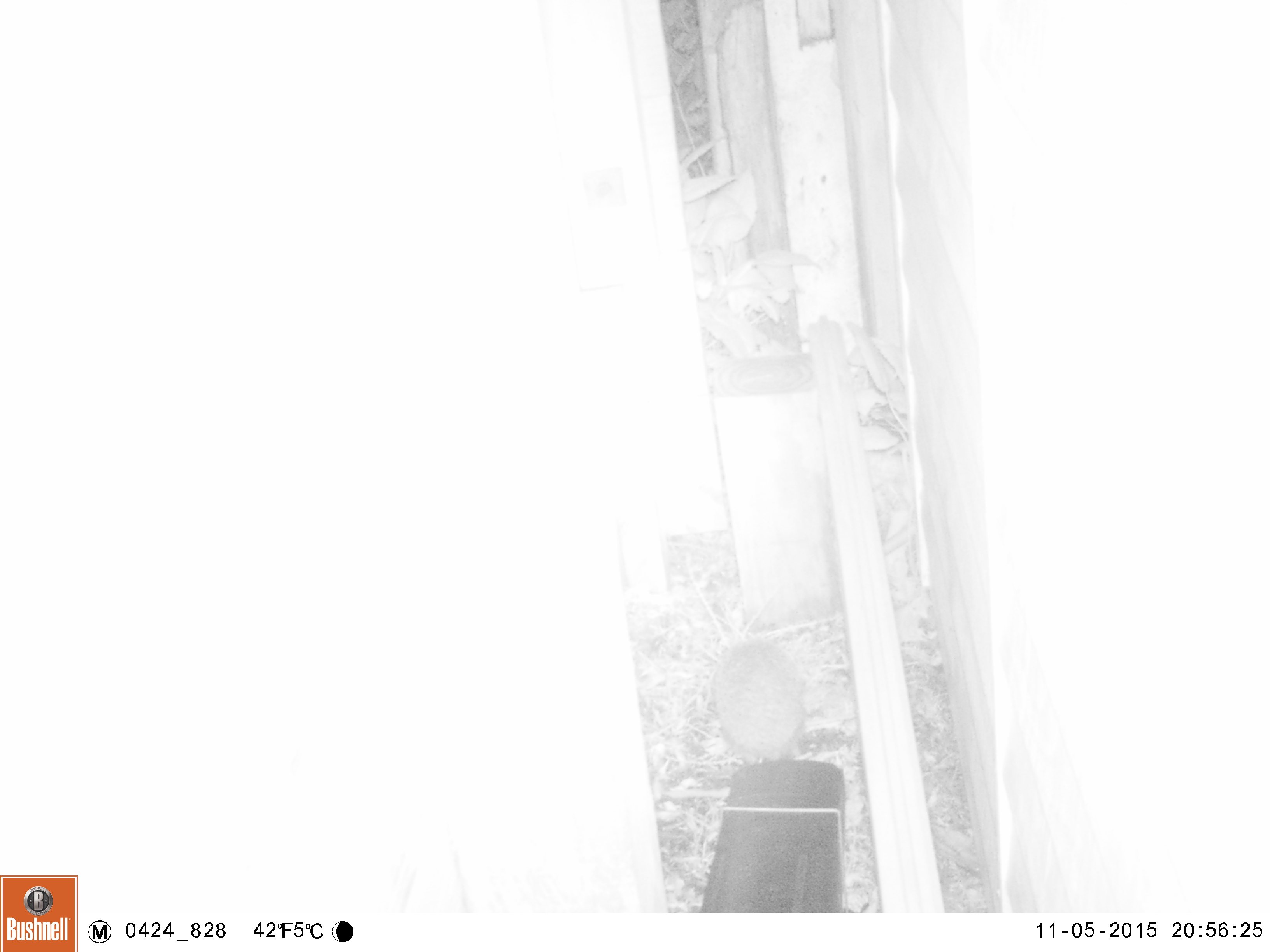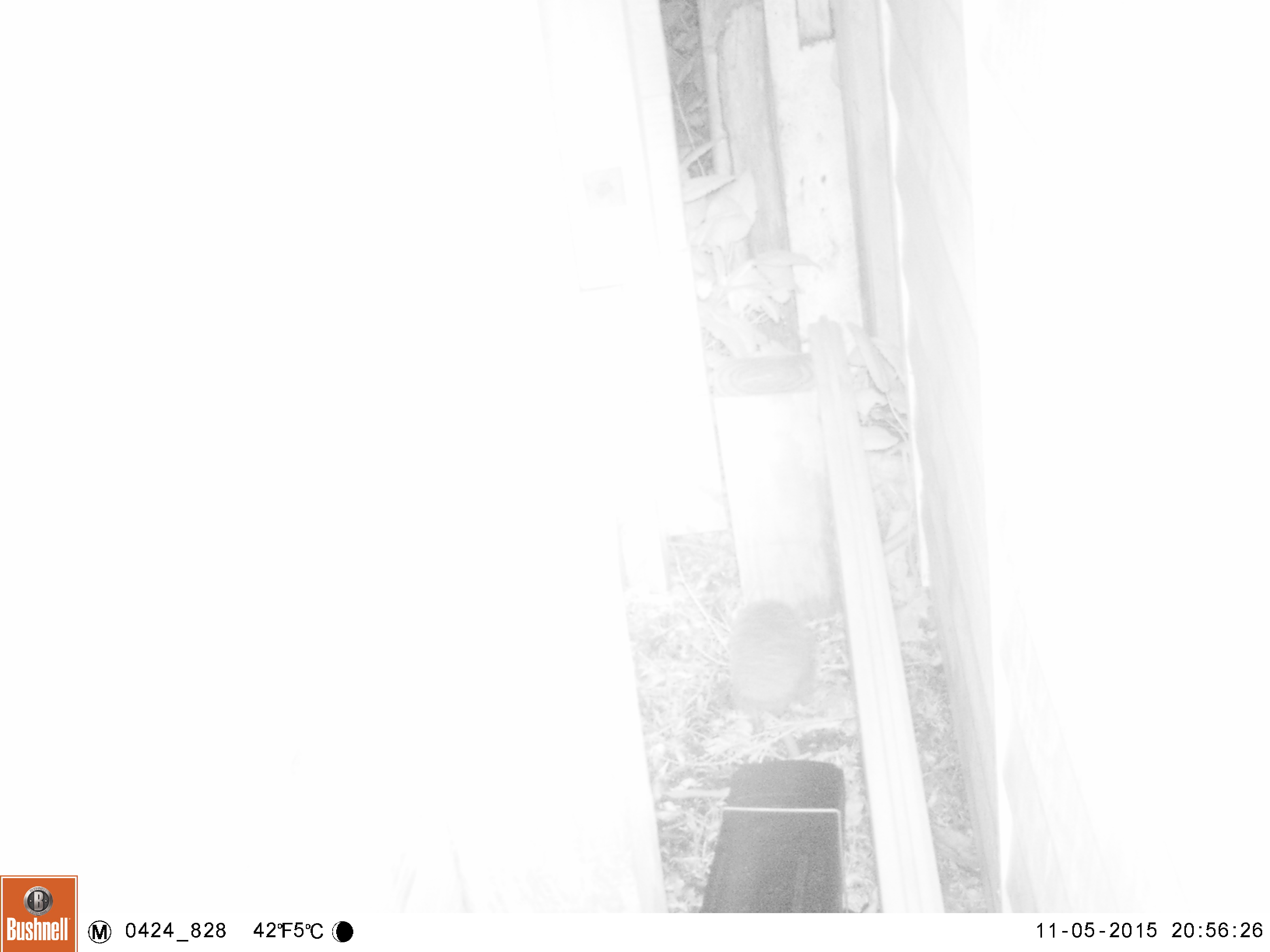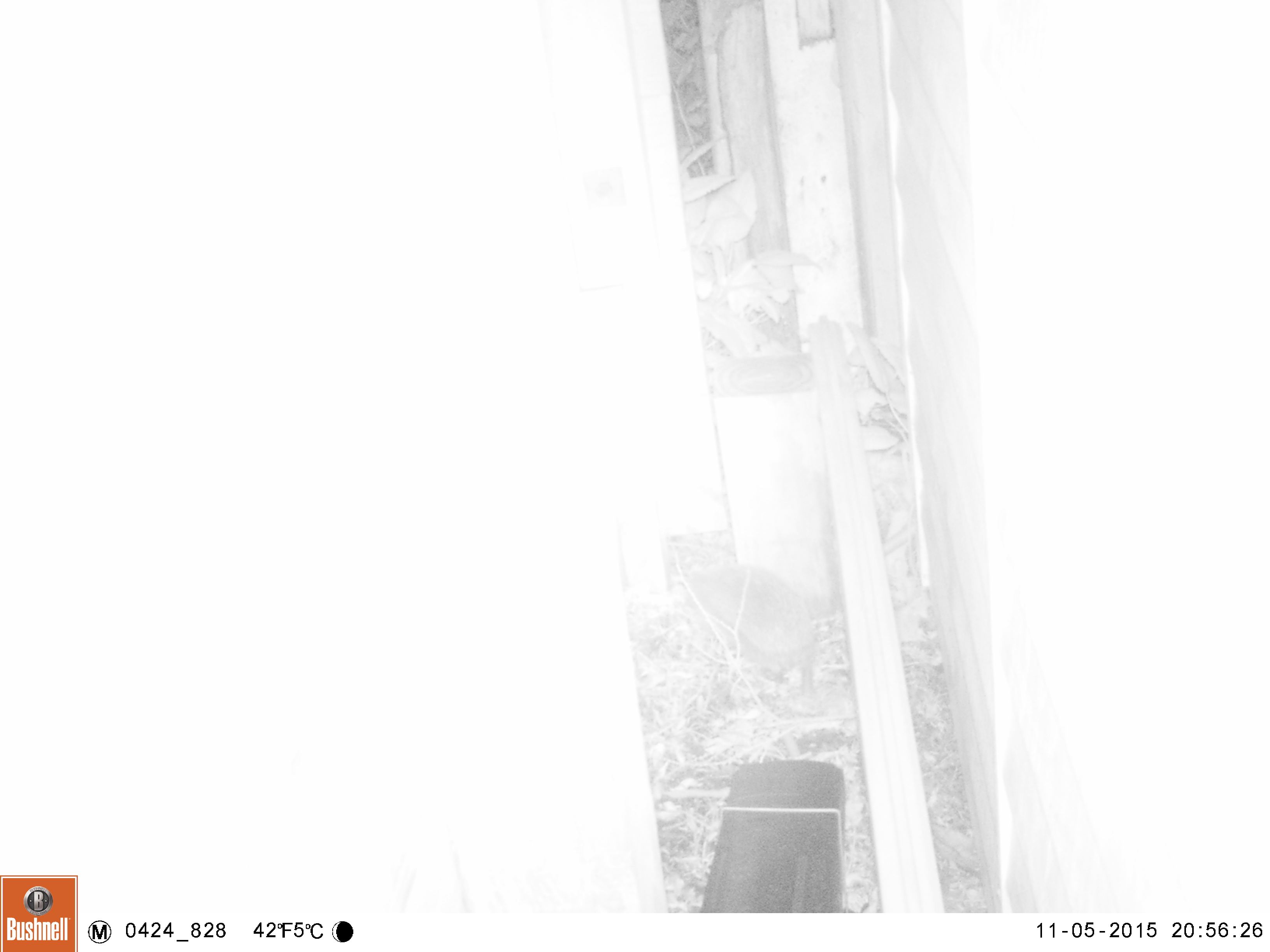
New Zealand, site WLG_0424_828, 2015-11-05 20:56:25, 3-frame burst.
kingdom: Animalia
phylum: Chordata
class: Mammalia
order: Eulipotyphla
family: Erinaceidae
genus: Erinaceus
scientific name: Erinaceus europaeus europaeus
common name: european hedgehog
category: hedgehog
Hedgehog (european hedgehog) (Erinaceus europaeus europaeus).